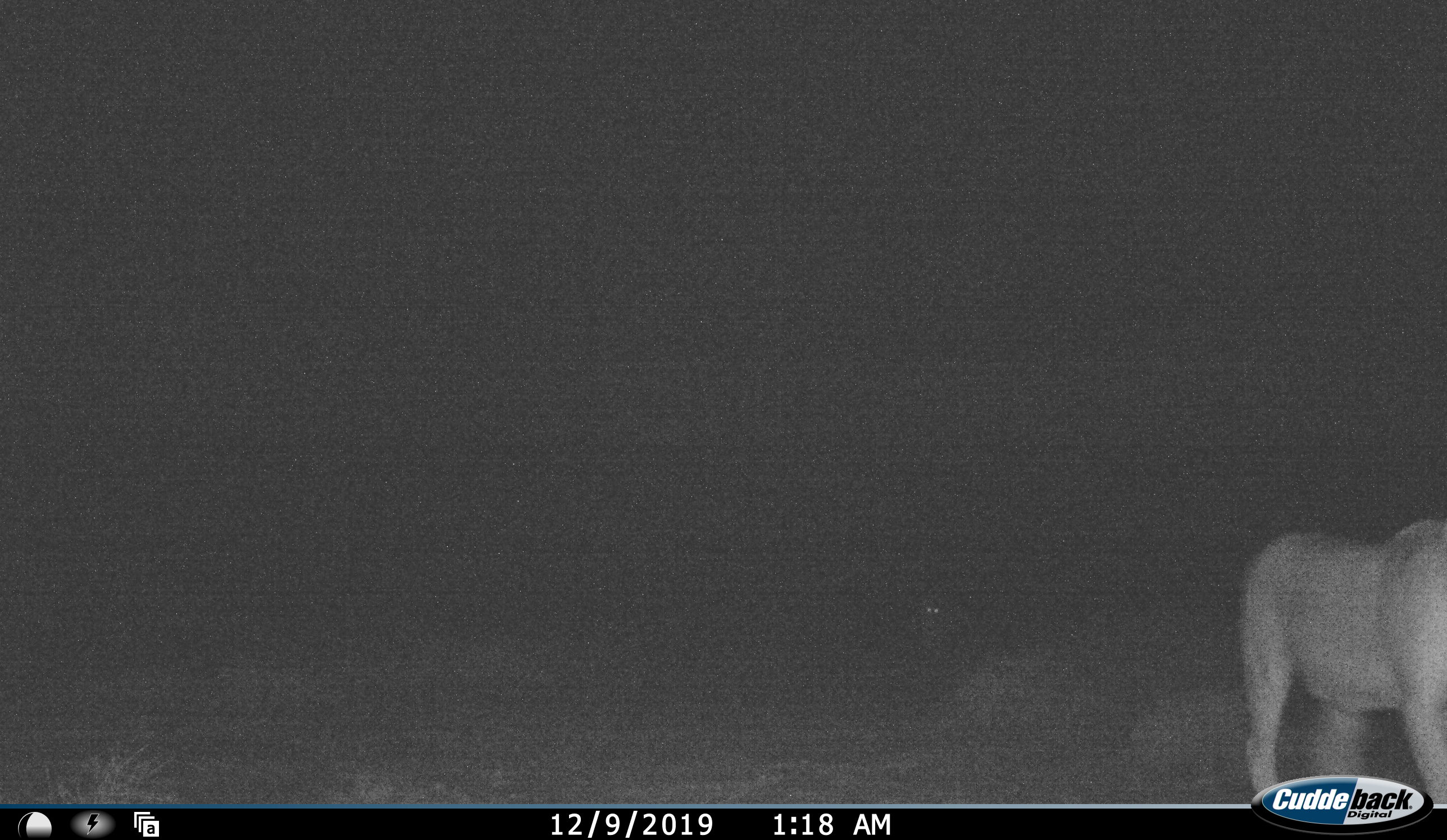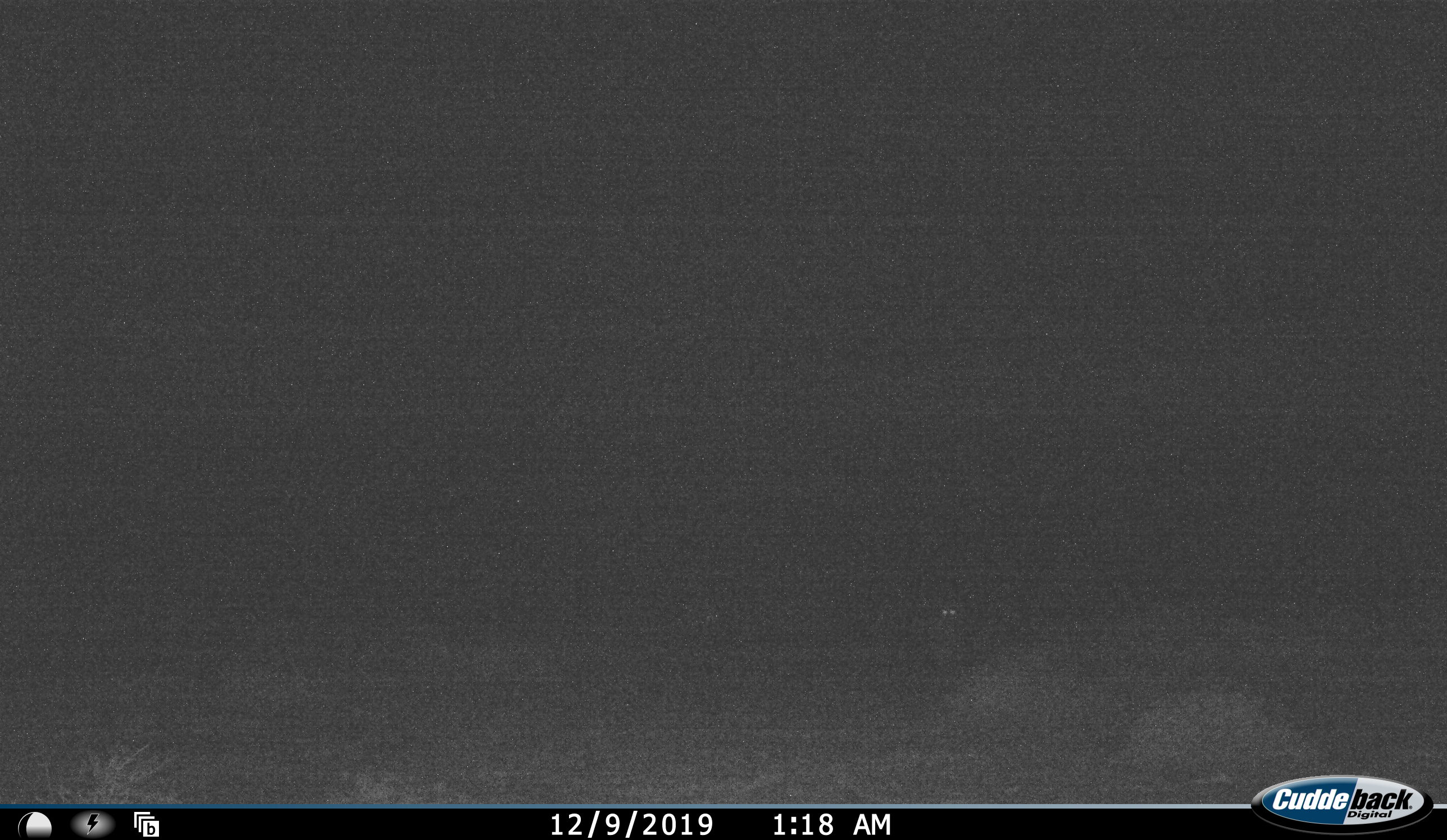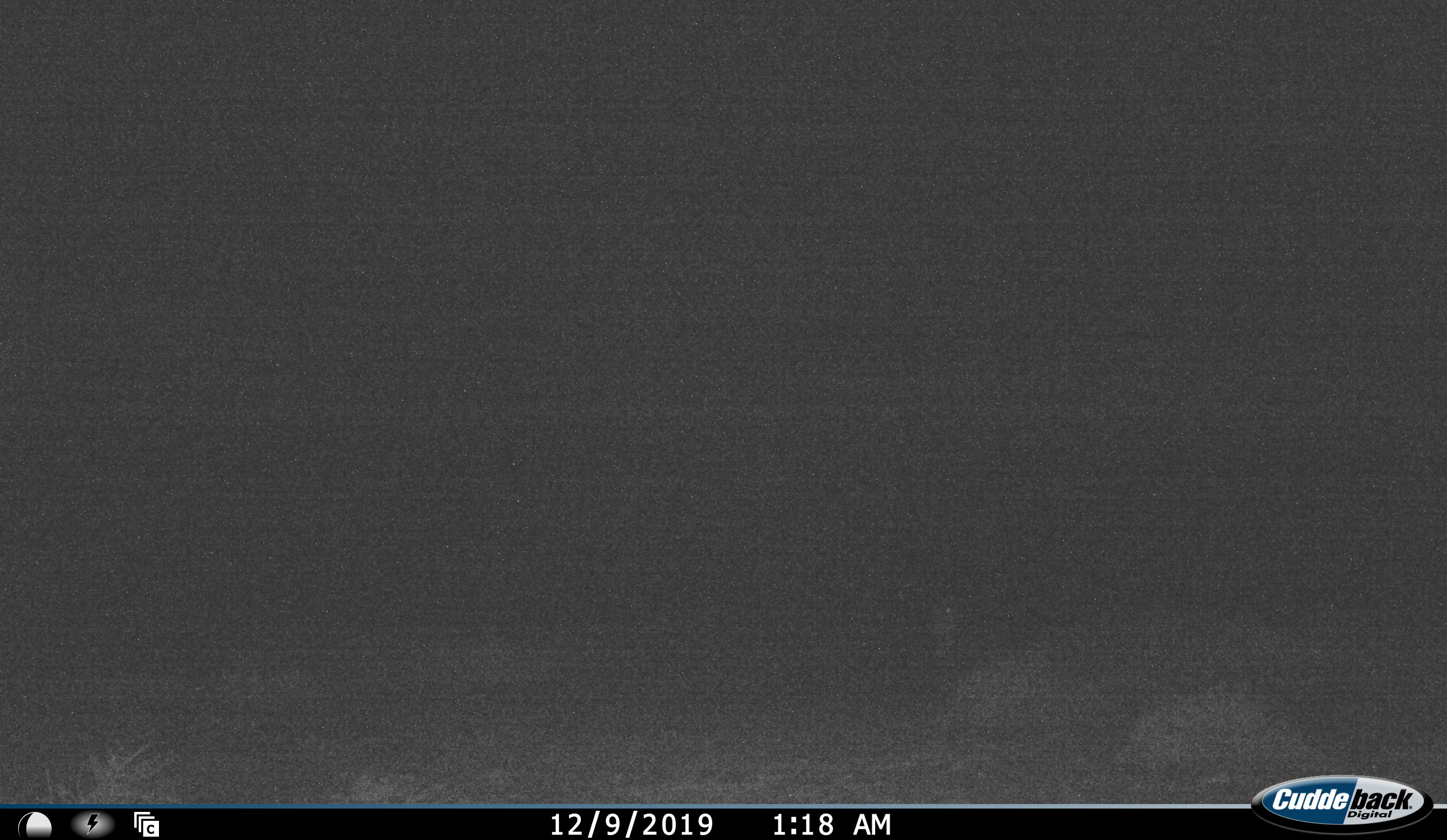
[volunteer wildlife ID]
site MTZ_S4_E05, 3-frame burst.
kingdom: Animalia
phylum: Chordata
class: Mammalia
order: Carnivora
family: Felidae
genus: Panthera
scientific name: Panthera leo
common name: lion female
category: lionfemale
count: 2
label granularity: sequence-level